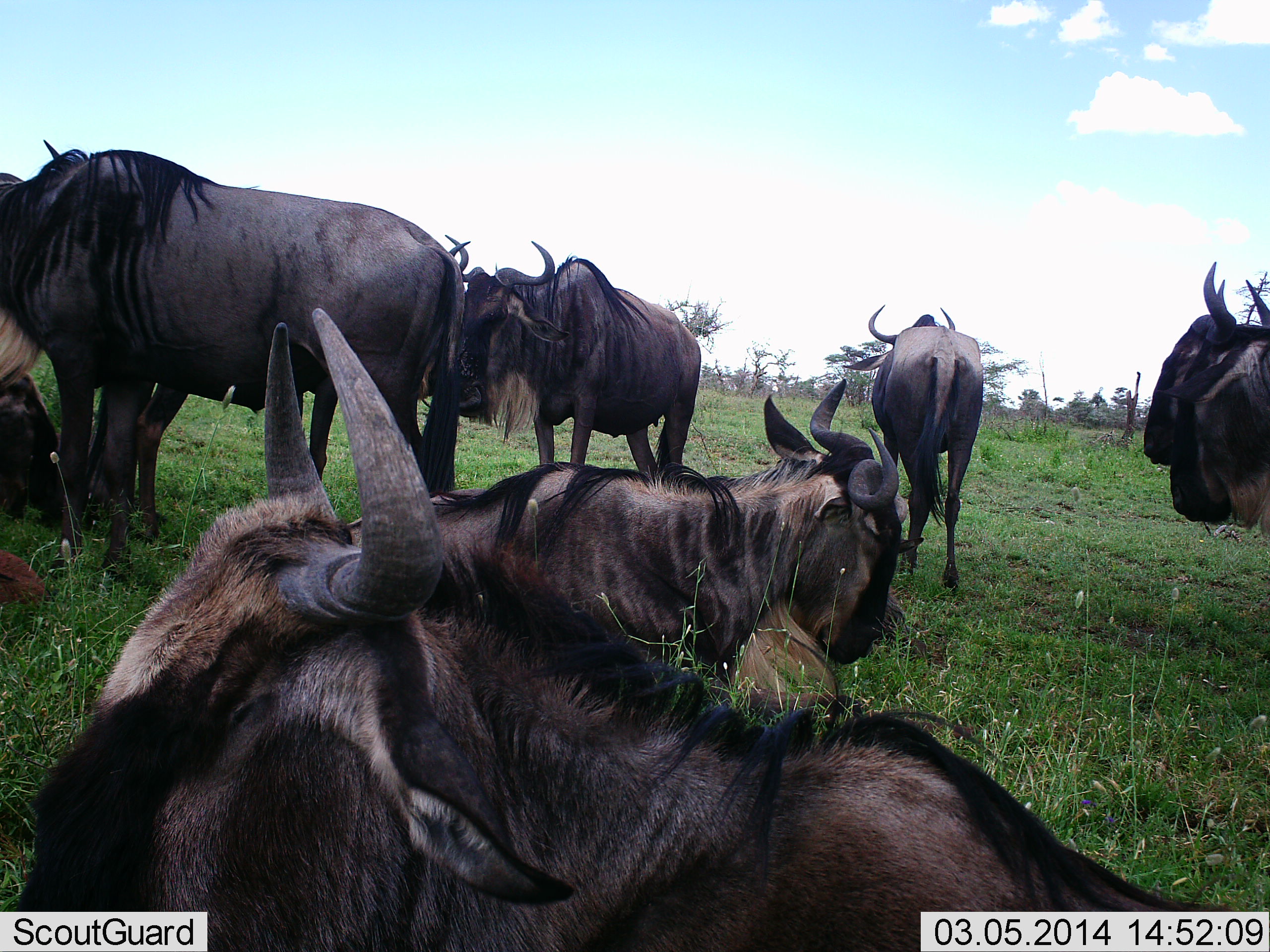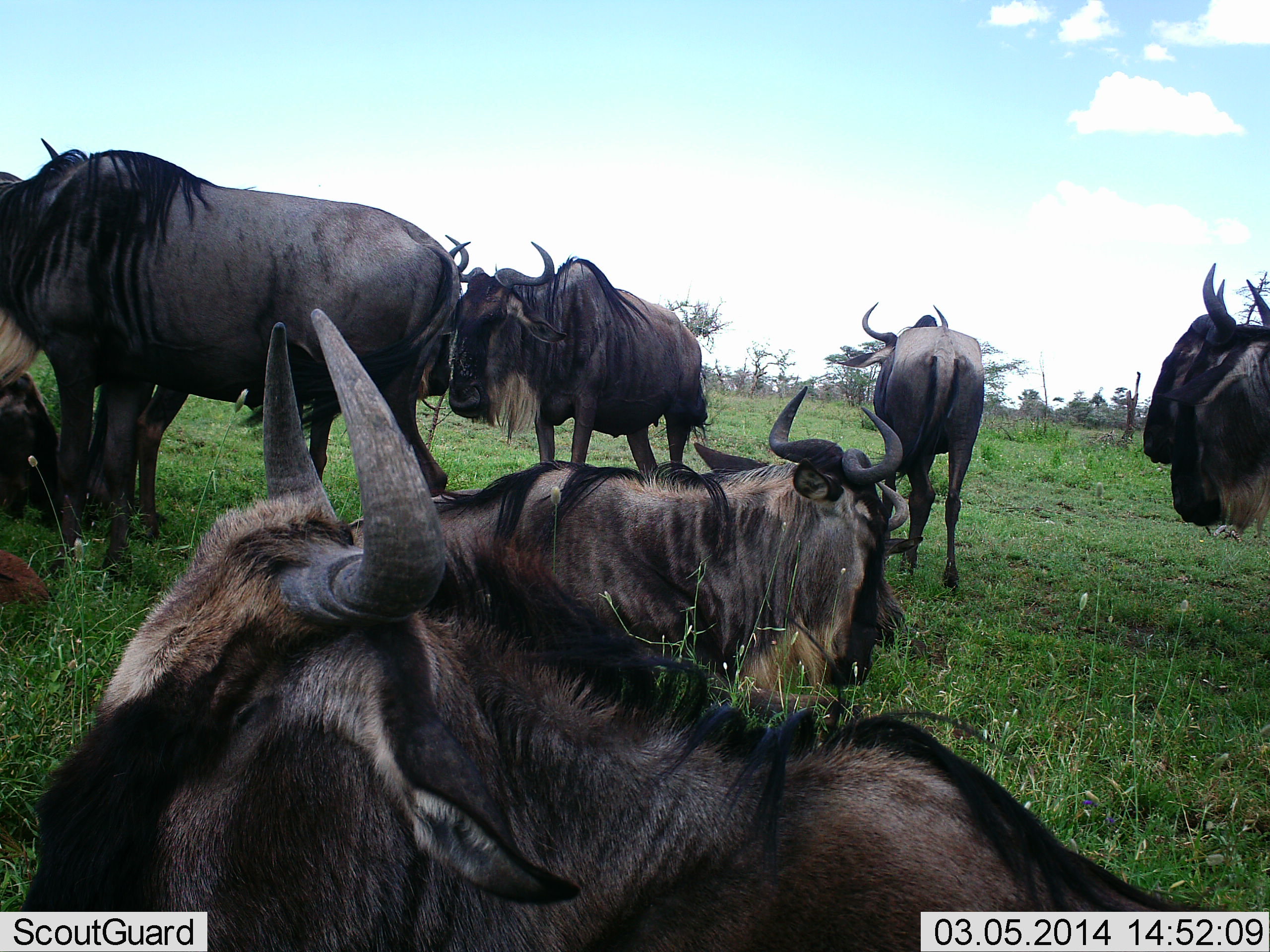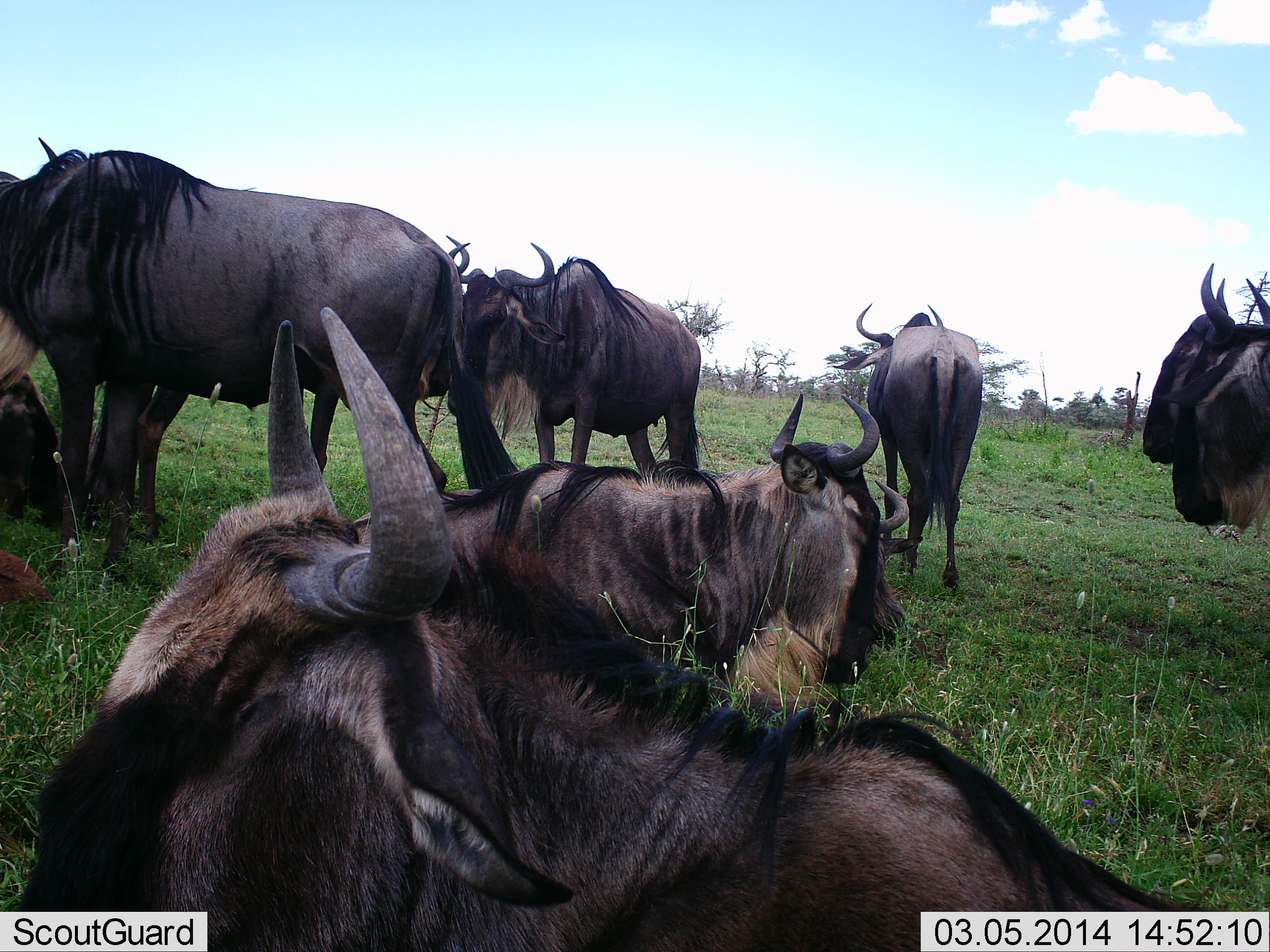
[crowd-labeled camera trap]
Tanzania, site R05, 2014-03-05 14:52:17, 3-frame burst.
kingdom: Animalia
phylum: Chordata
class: Mammalia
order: Artiodactyla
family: Bovidae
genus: Connochaetes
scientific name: Connochaetes taurinus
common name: blue wildebeest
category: wildebeest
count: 8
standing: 90%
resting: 80%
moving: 0%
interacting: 10%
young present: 10%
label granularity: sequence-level